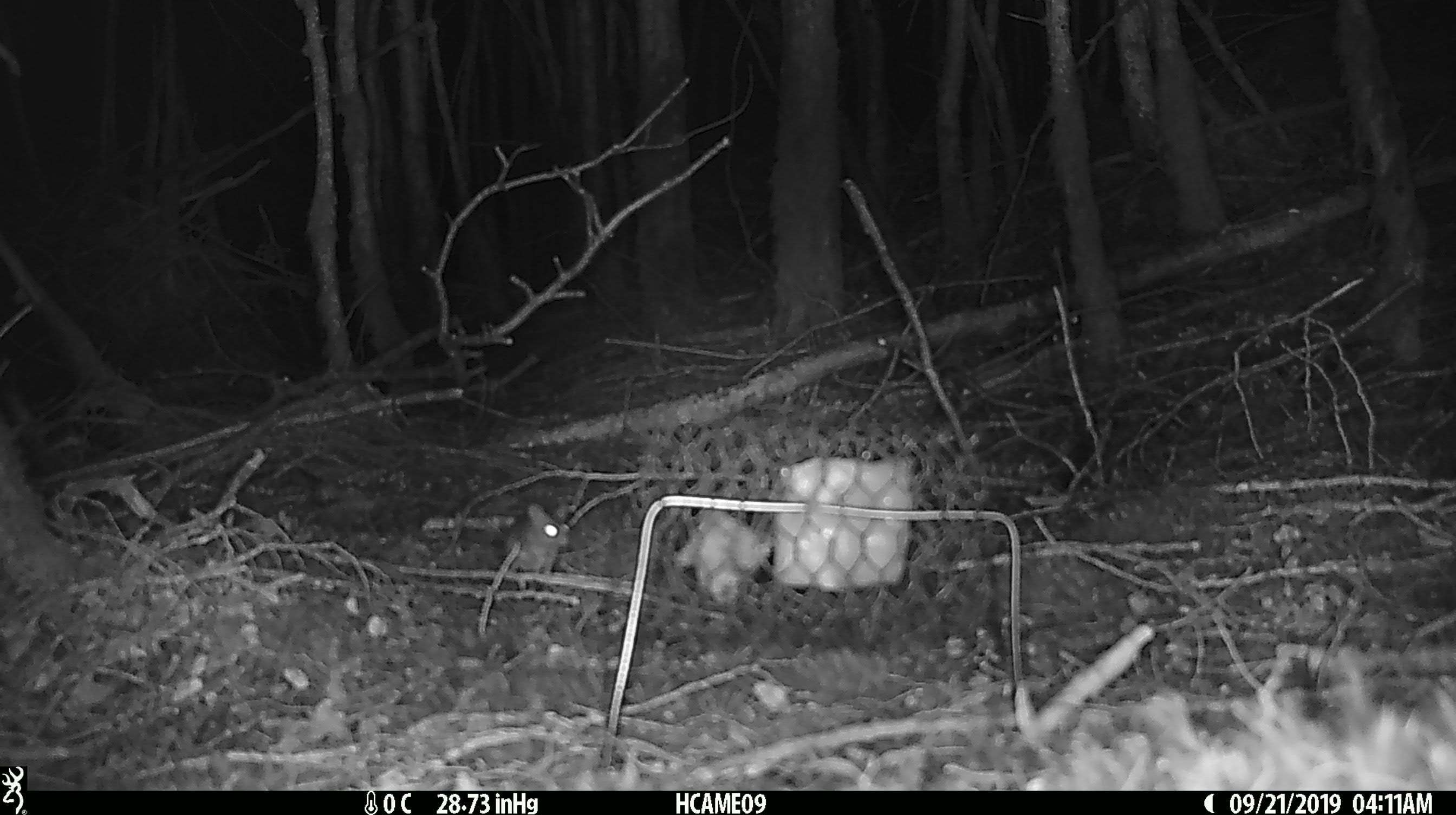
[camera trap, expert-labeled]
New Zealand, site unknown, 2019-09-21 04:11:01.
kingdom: Animalia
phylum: Chordata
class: Mammalia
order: Rodentia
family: Muridae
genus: Mus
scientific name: Mus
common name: mouse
Mouse (Mus).